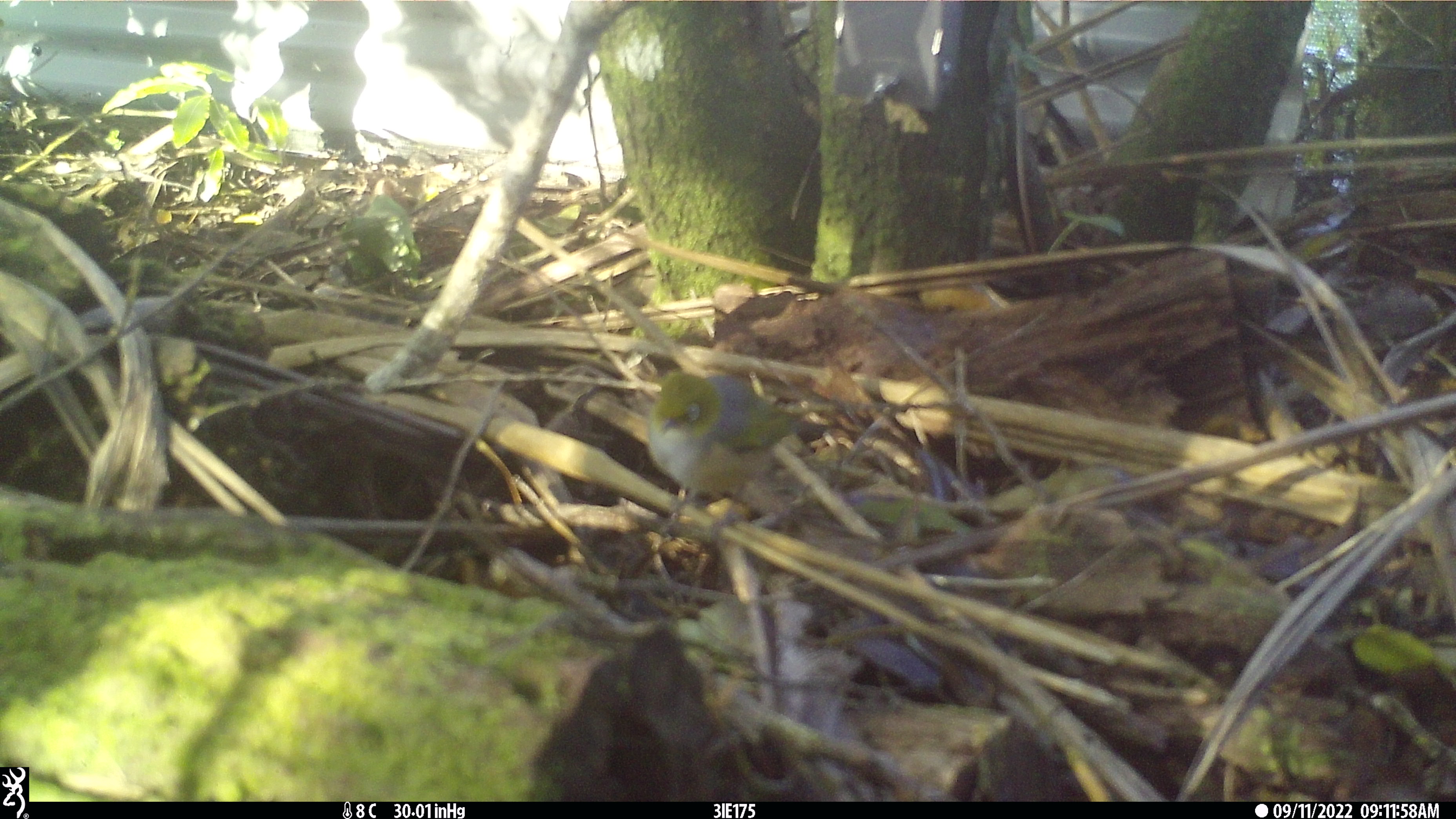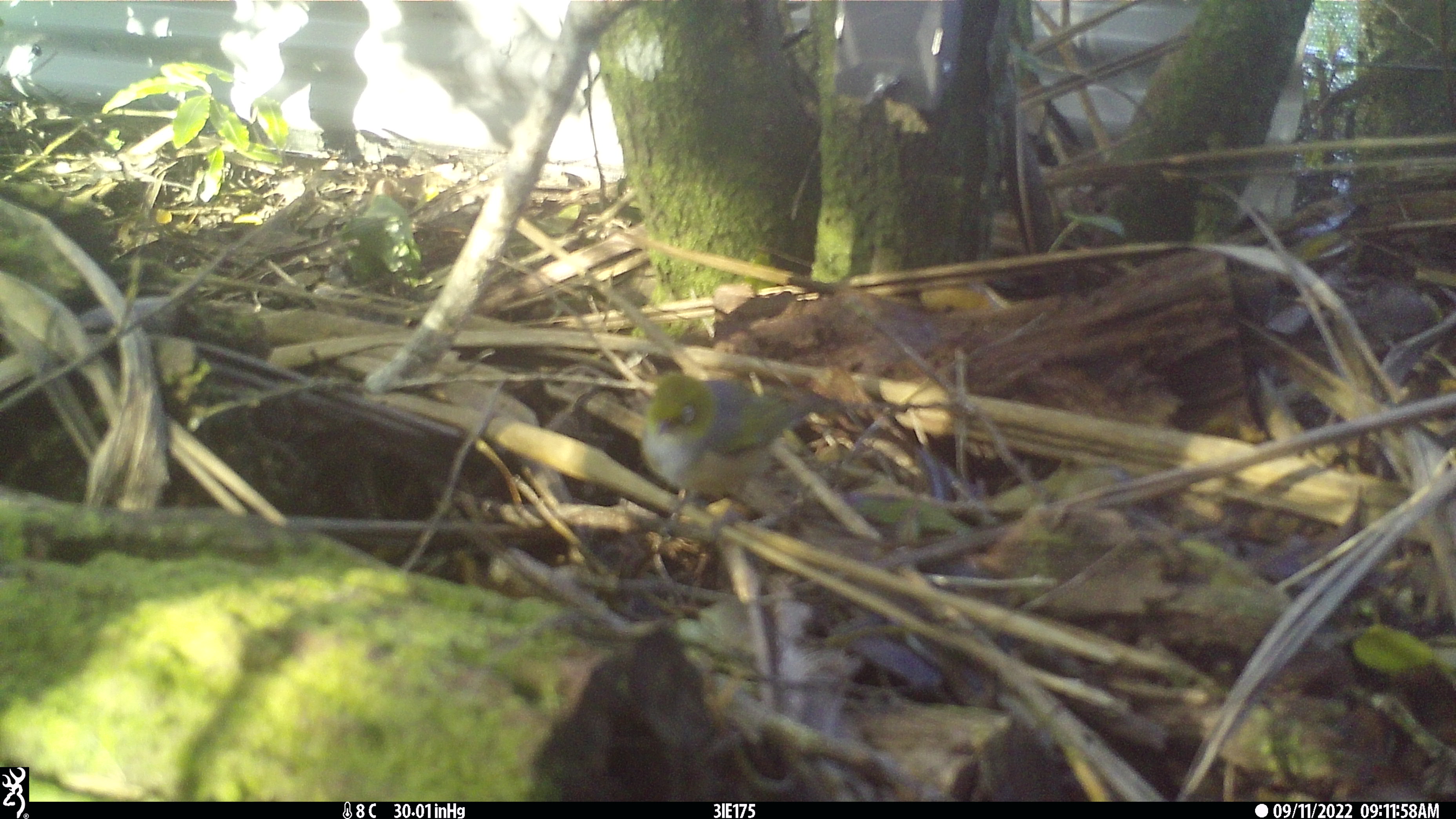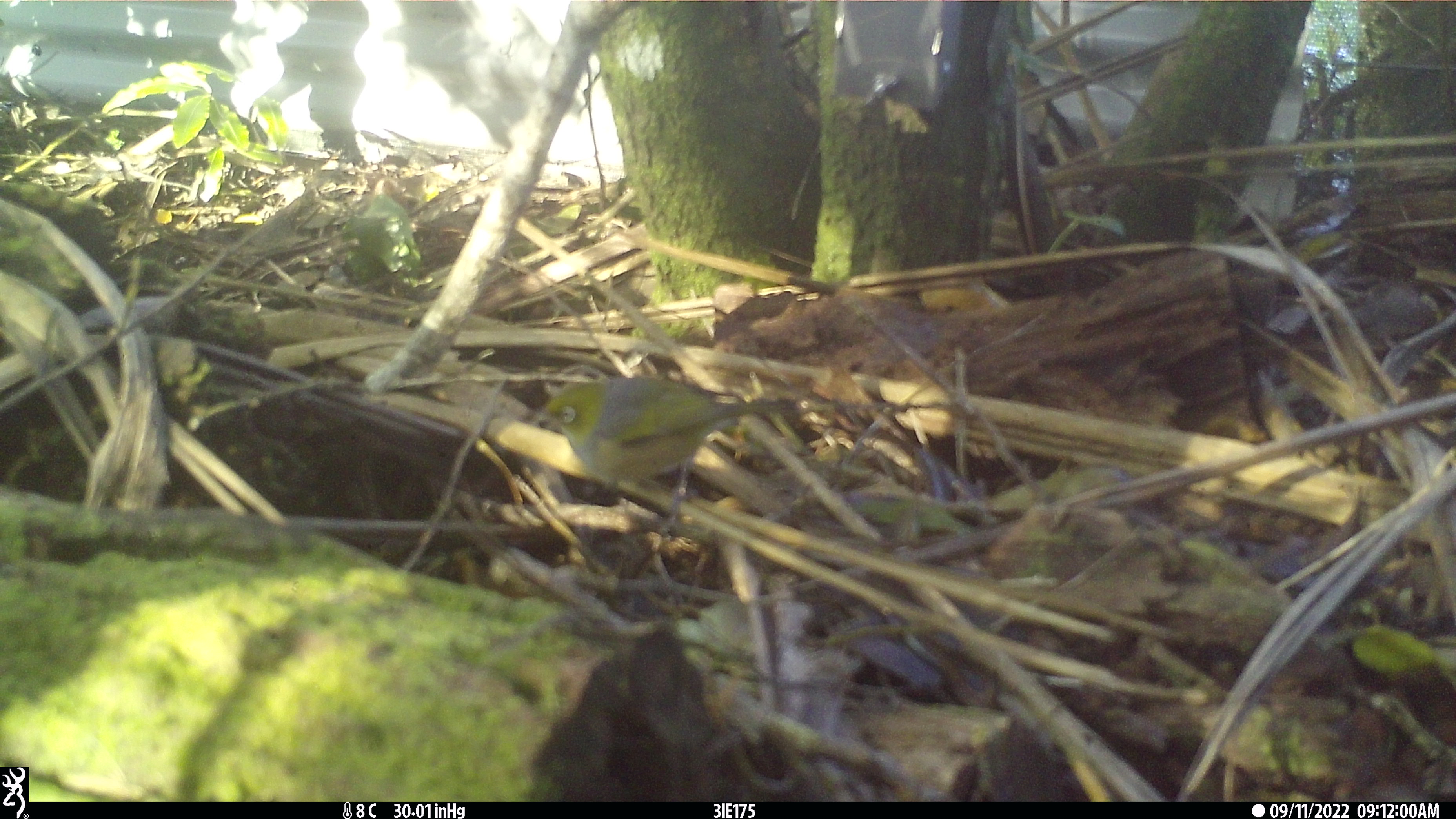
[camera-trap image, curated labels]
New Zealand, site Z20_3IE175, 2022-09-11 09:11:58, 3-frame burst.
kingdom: Animalia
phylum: Chordata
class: Aves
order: Passeriformes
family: Zosteropidae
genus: Zosterops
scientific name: Zosterops lateralis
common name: silvereye